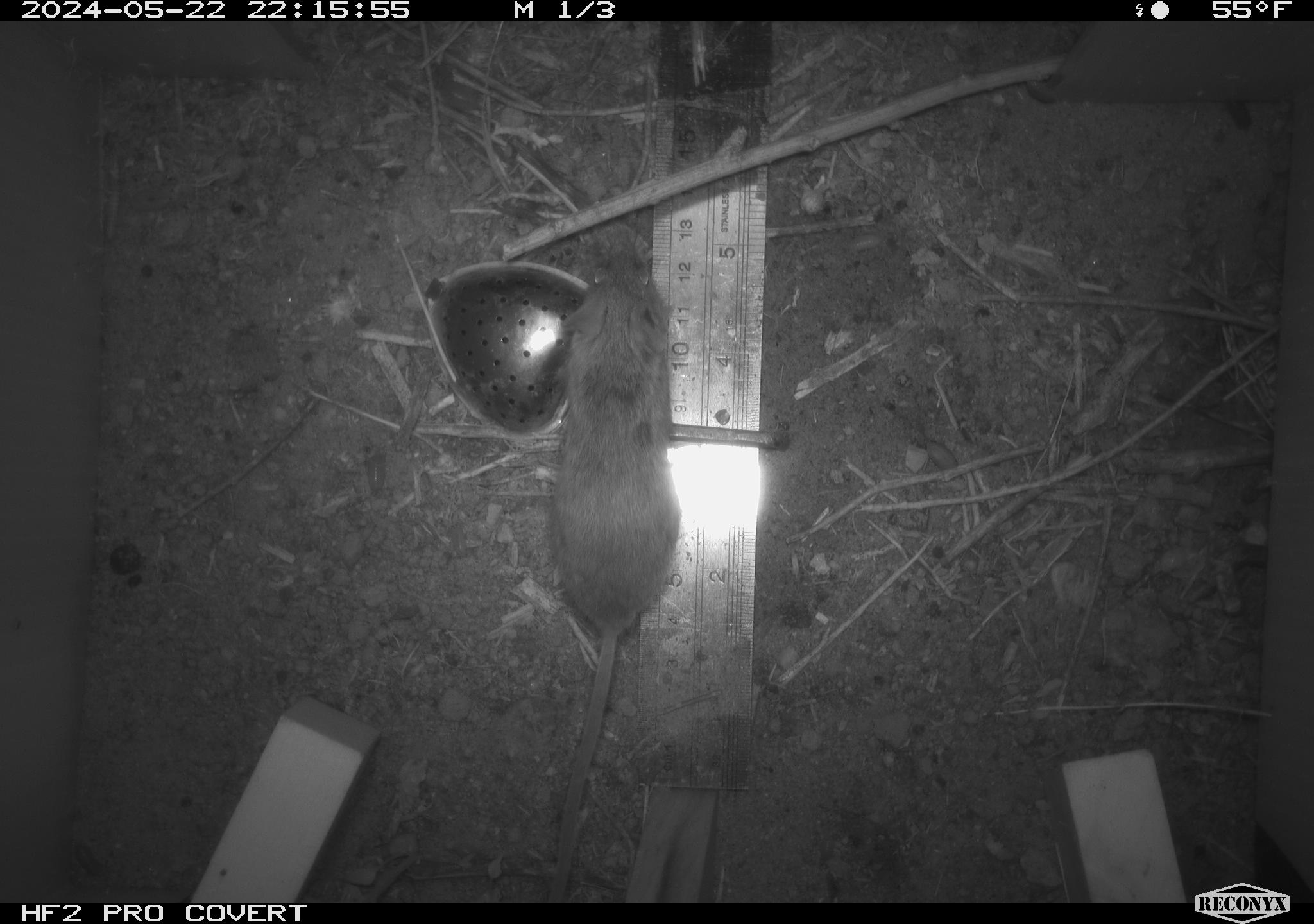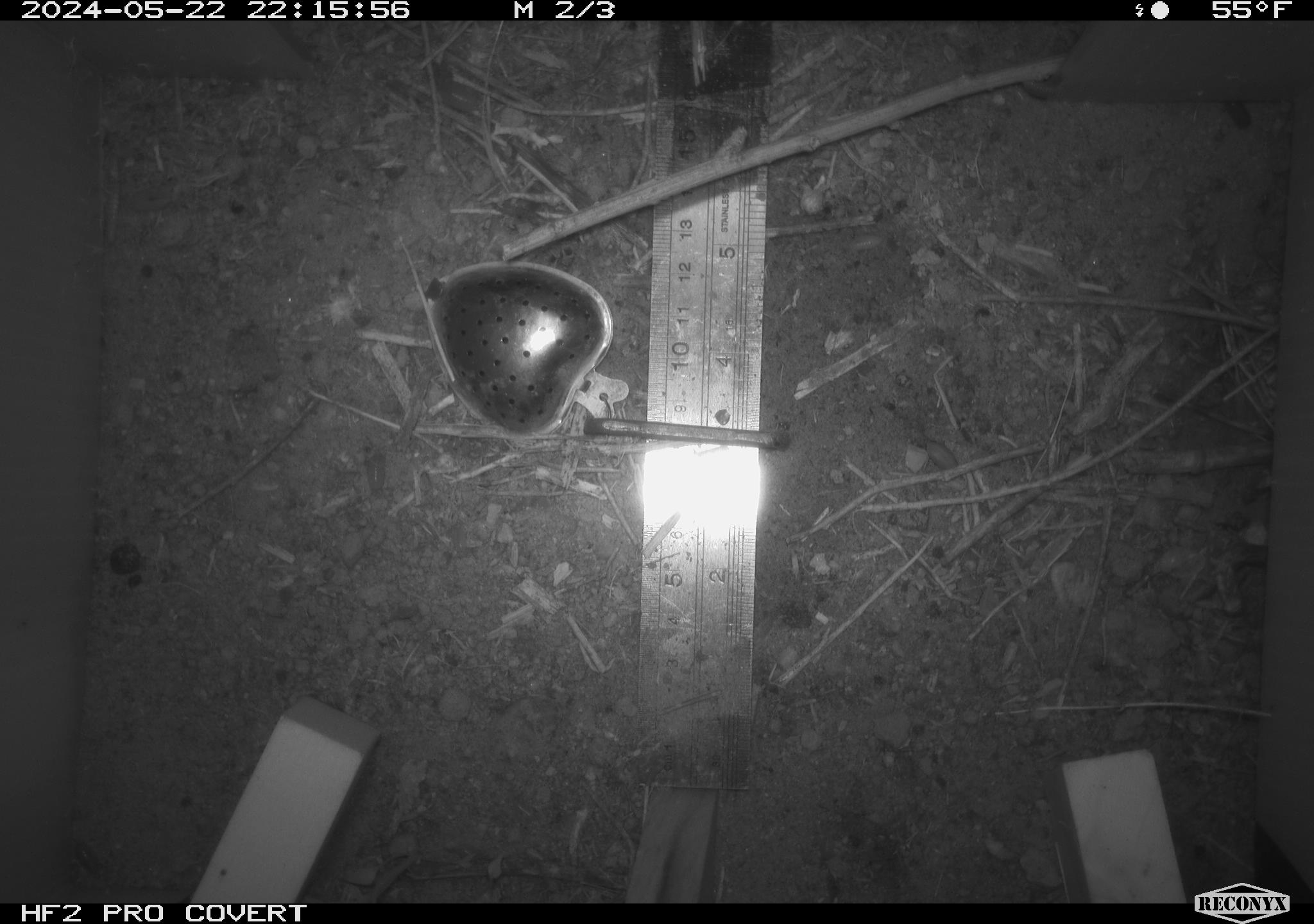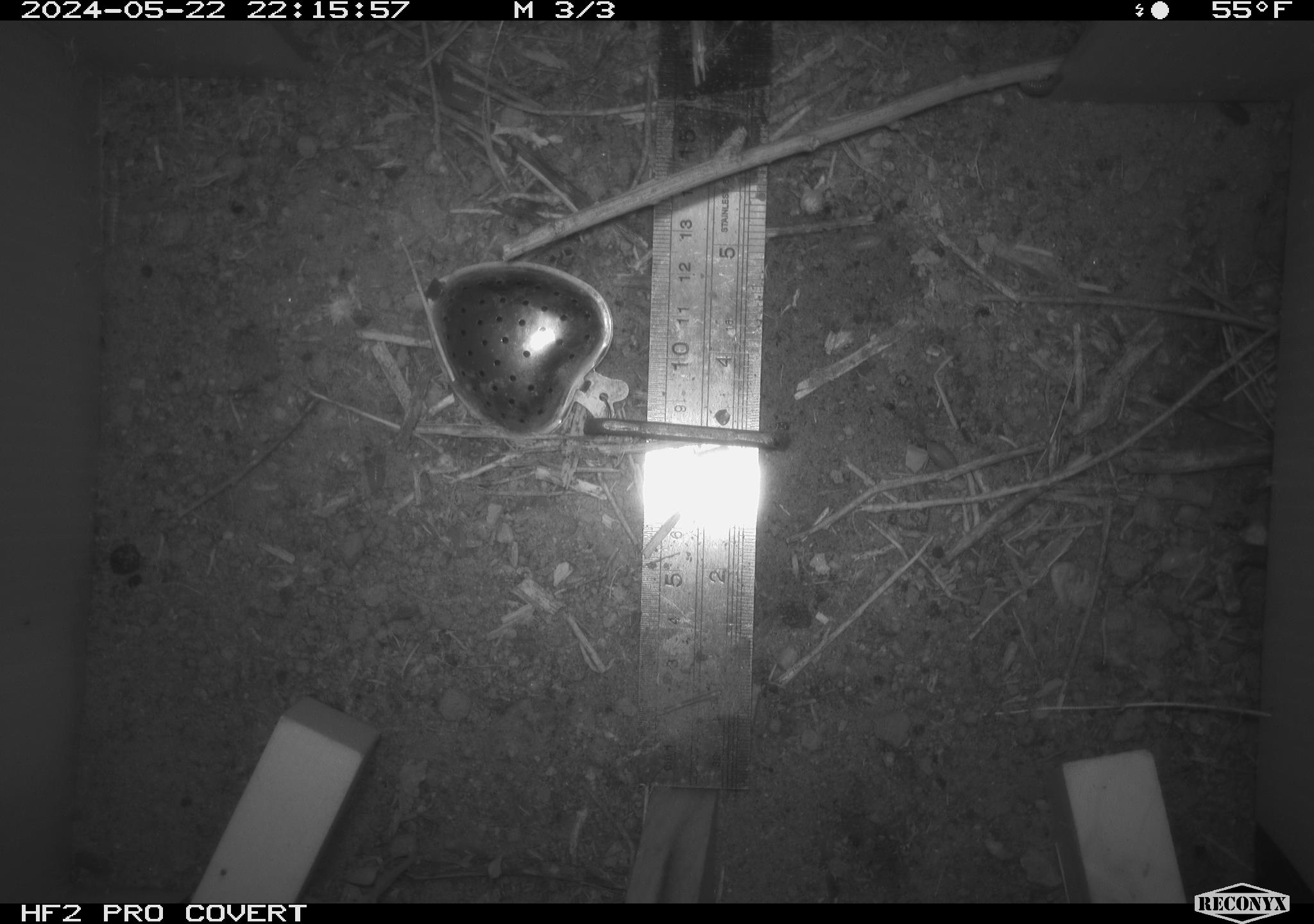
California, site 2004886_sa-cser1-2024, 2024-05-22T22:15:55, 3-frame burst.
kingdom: Animalia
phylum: Chordata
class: Mammalia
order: Rodentia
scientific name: Rodentia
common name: rodent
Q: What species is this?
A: Rodent (Rodentia).